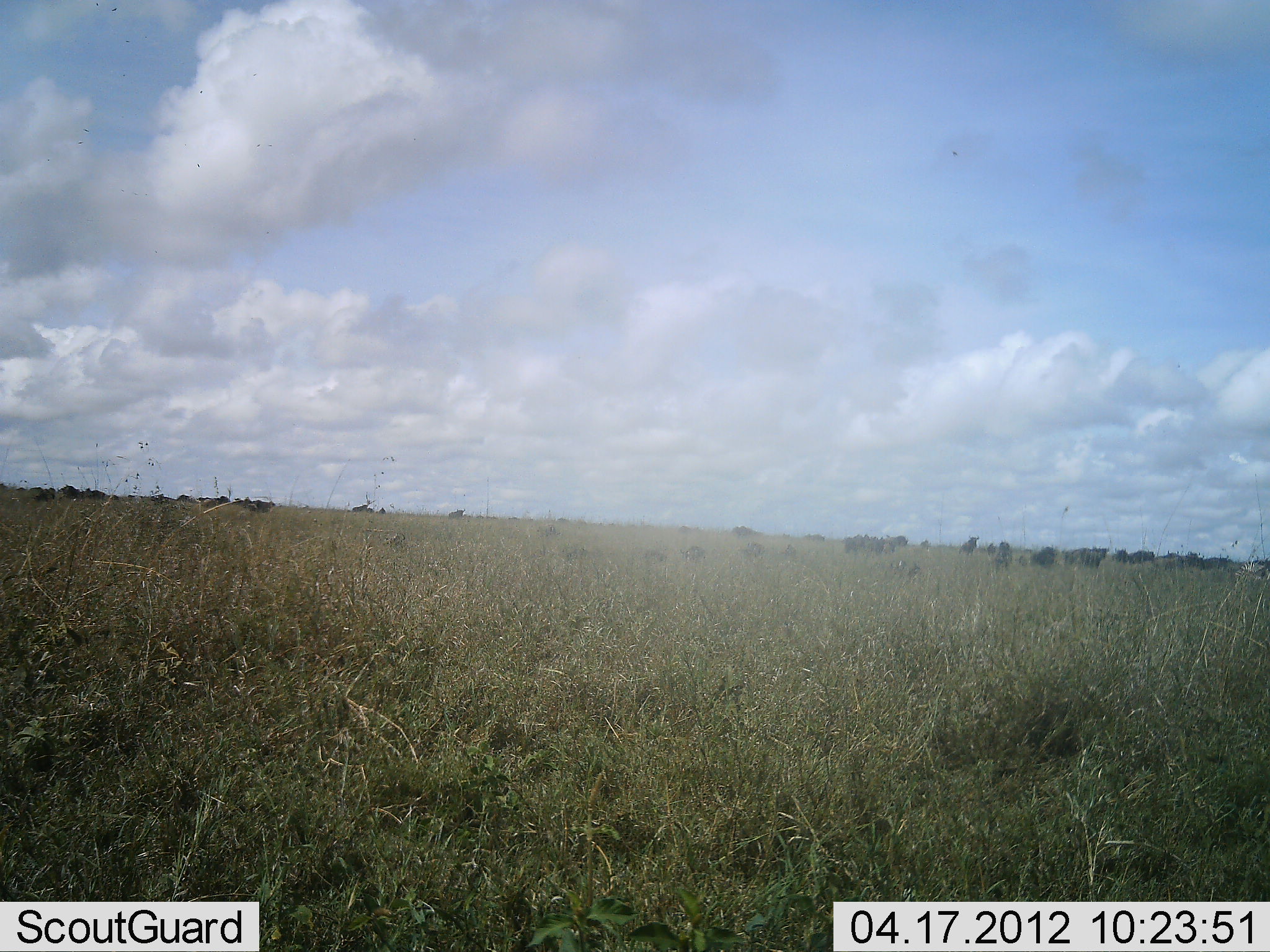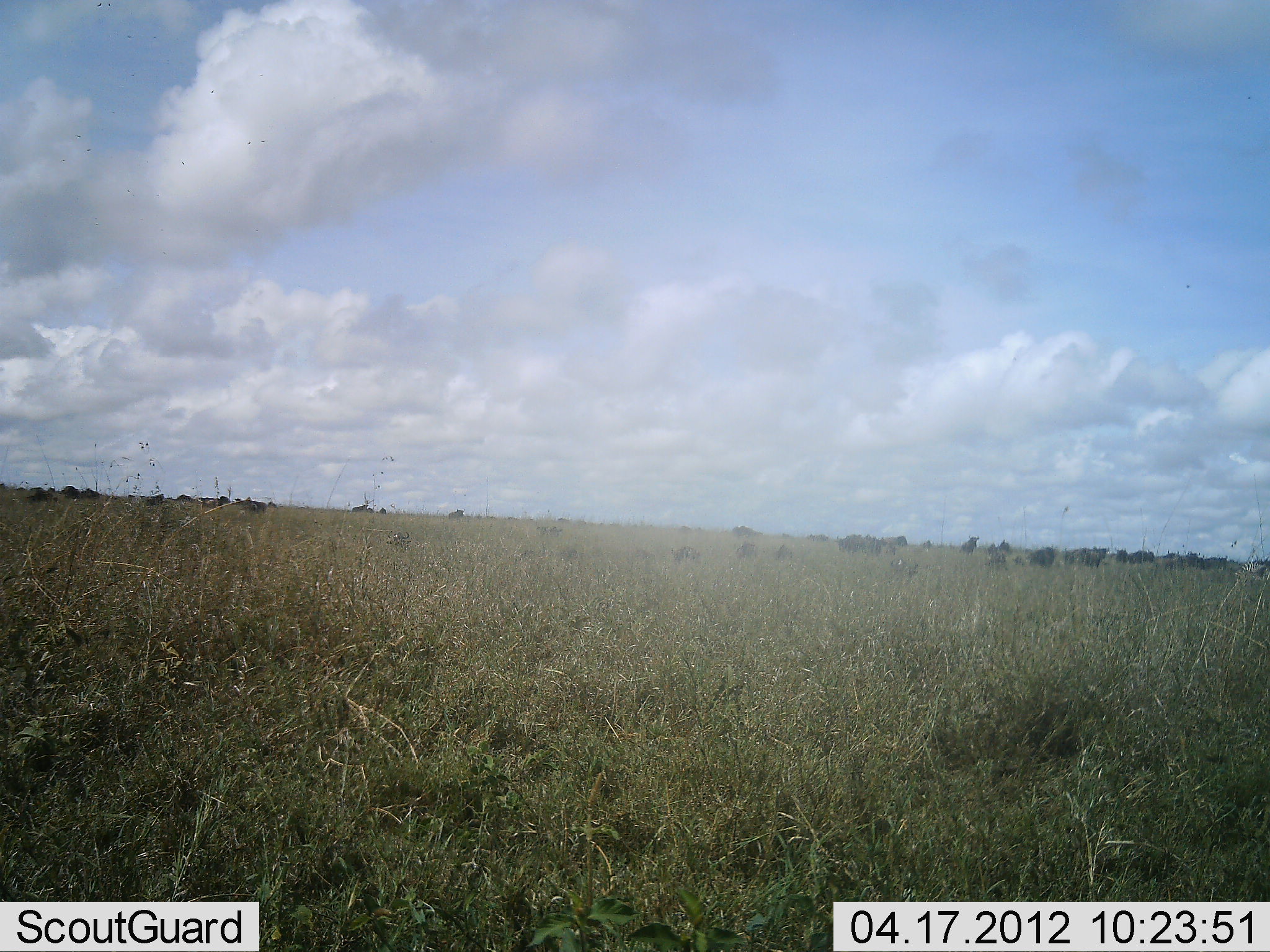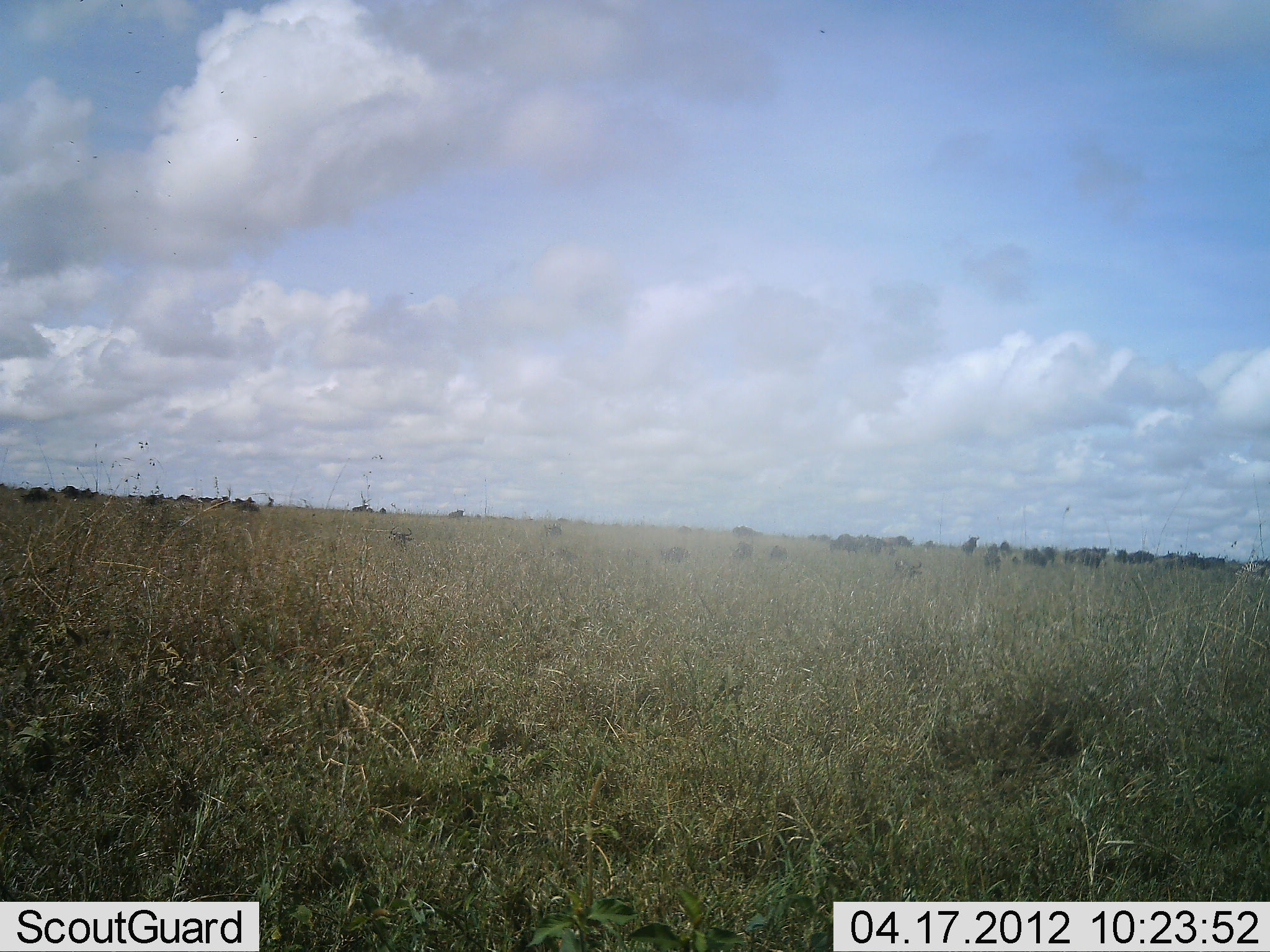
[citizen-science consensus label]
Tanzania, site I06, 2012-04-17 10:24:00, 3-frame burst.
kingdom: Animalia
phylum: Chordata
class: Mammalia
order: Artiodactyla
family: Bovidae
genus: Connochaetes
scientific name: Connochaetes taurinus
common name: blue wildebeest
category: wildebeest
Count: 11-50.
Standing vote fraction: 33%.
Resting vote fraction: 11%.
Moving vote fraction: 83%.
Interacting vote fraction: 0%.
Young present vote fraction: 6%.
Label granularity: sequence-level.